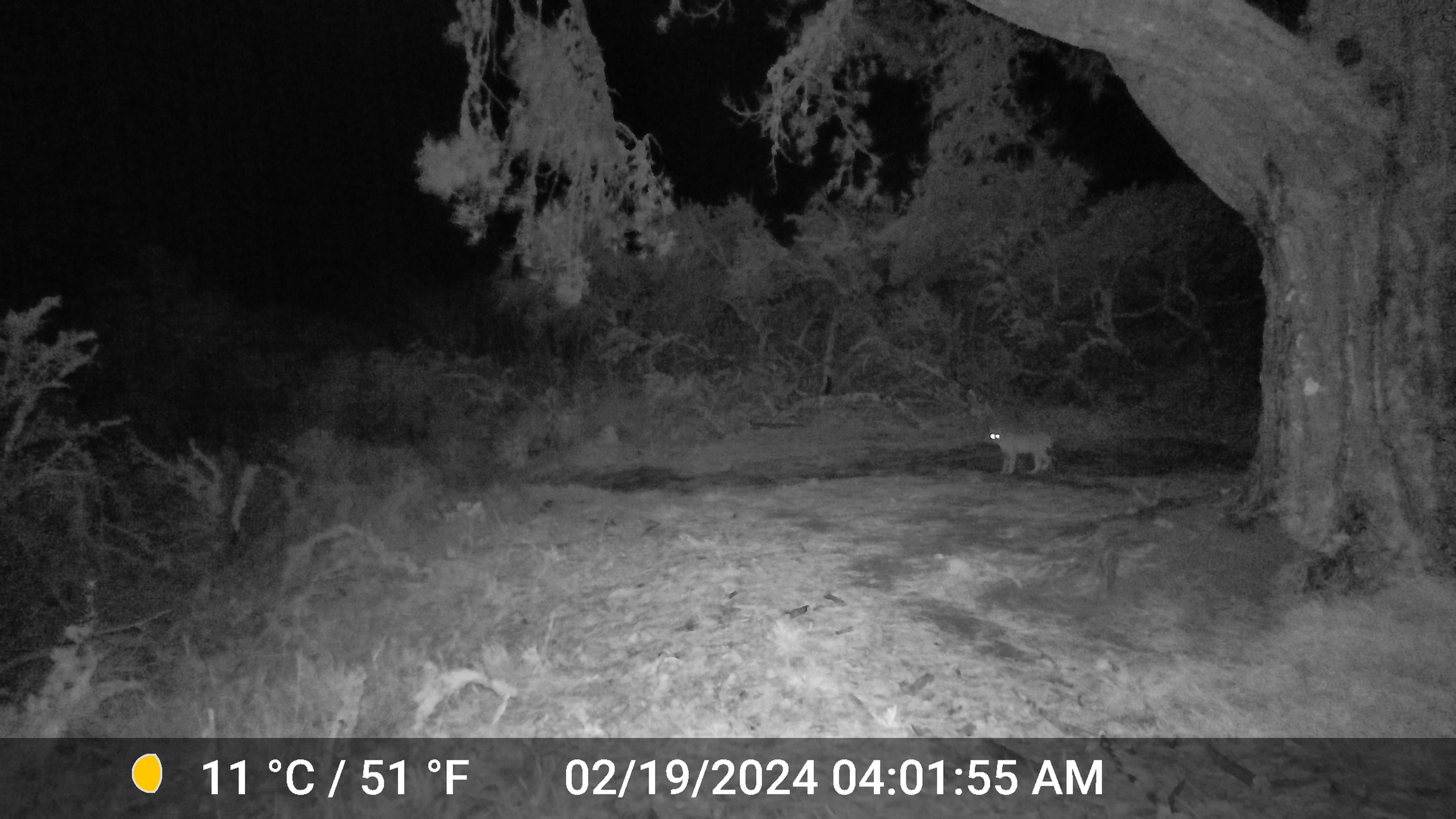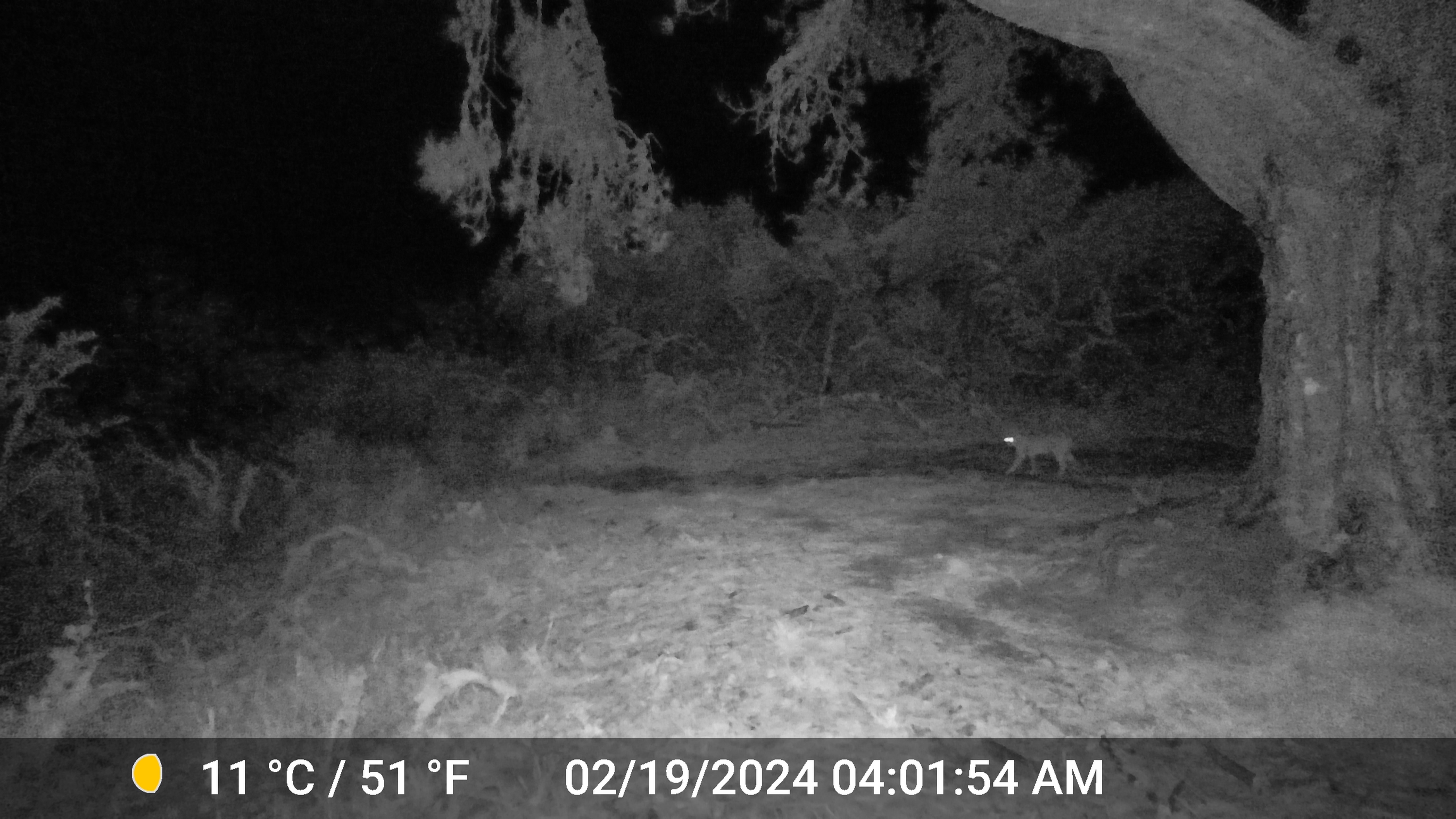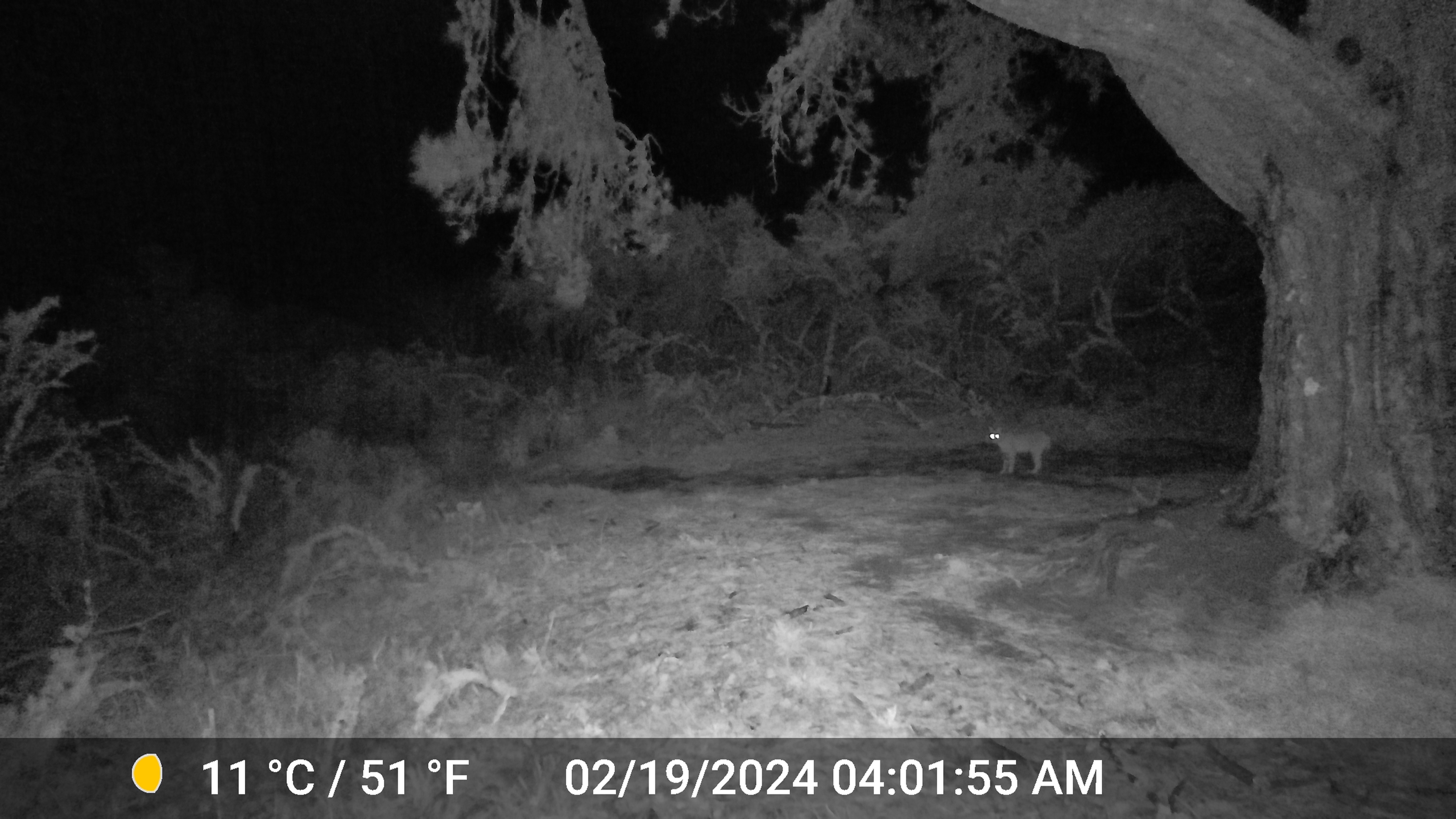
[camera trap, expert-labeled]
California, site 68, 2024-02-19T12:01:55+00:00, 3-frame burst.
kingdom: Animalia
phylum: Chordata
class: Mammalia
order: Carnivora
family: Felidae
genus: Lynx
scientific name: Lynx rufus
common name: bobcat